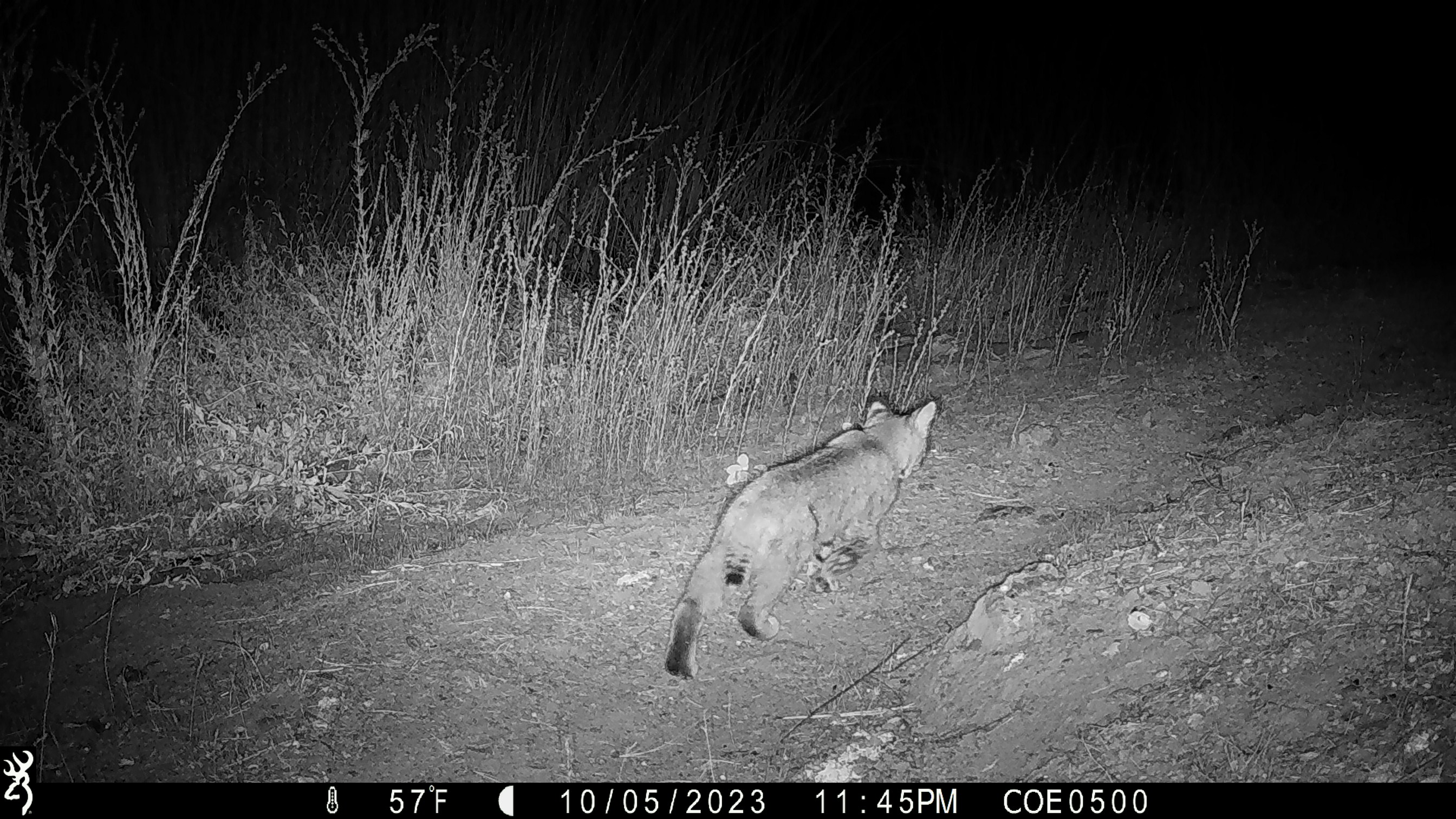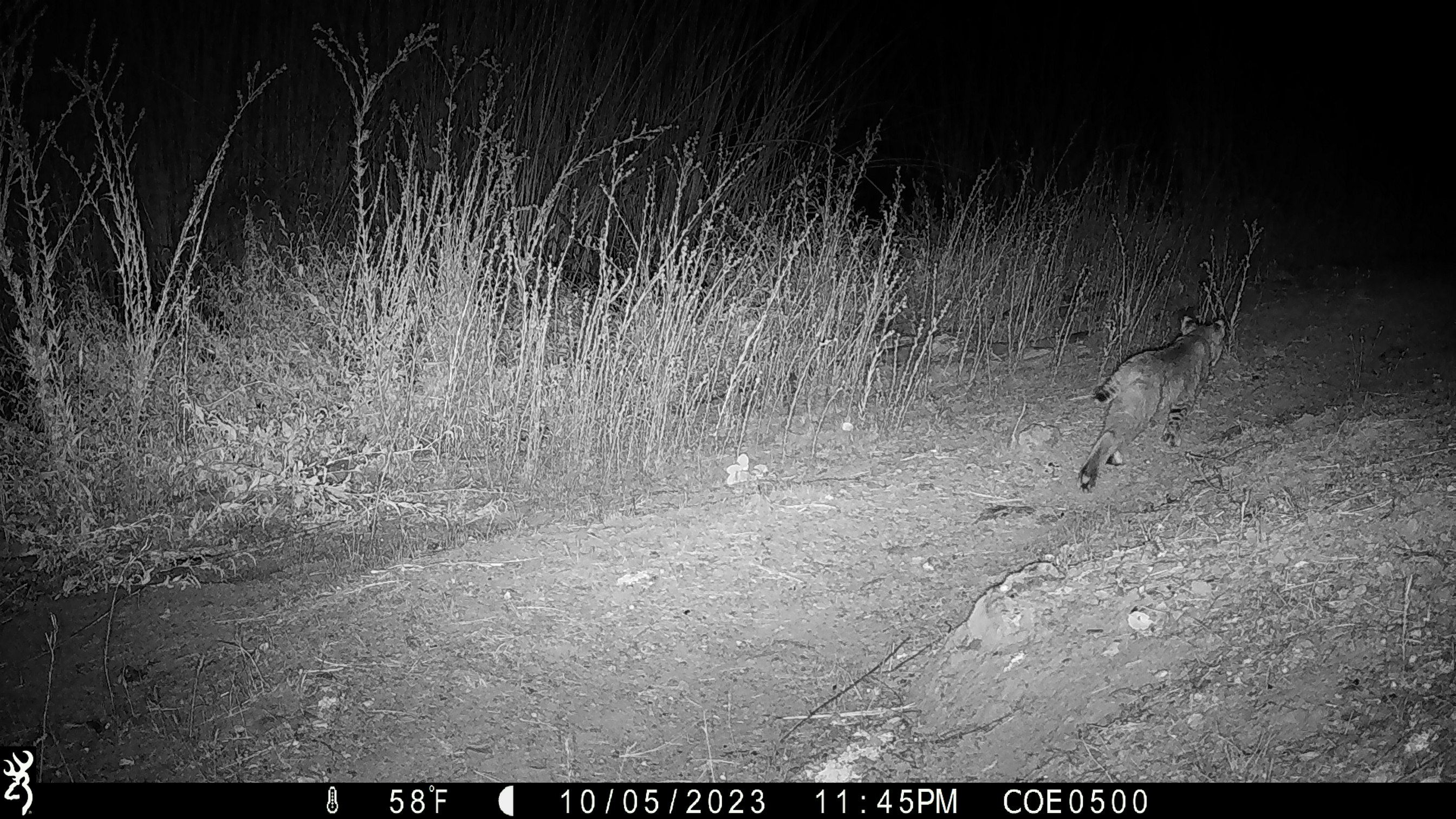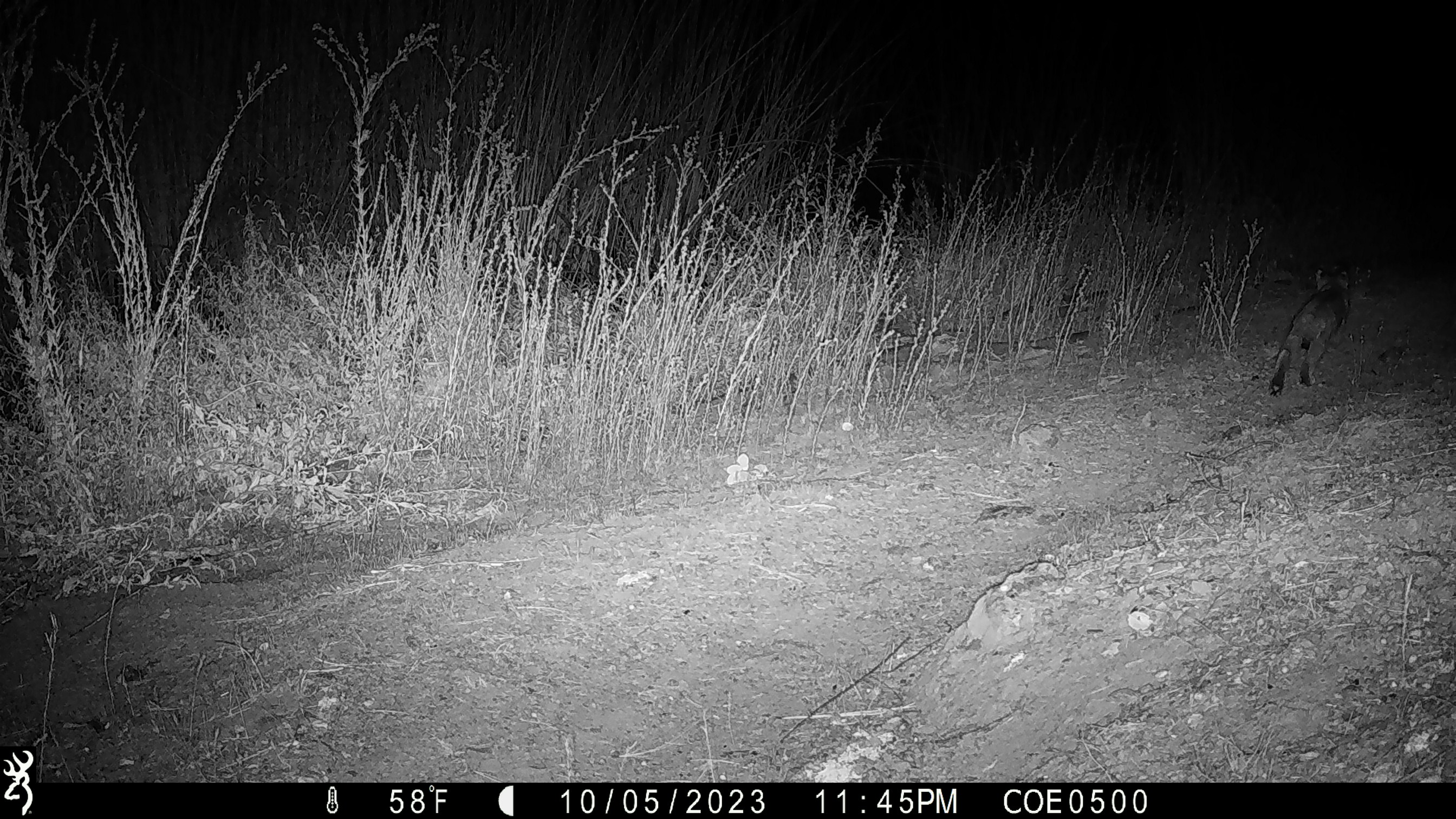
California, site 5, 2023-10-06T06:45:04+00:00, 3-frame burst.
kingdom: Animalia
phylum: Chordata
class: Mammalia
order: Carnivora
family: Felidae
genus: Lynx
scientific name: Lynx rufus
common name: bobcat